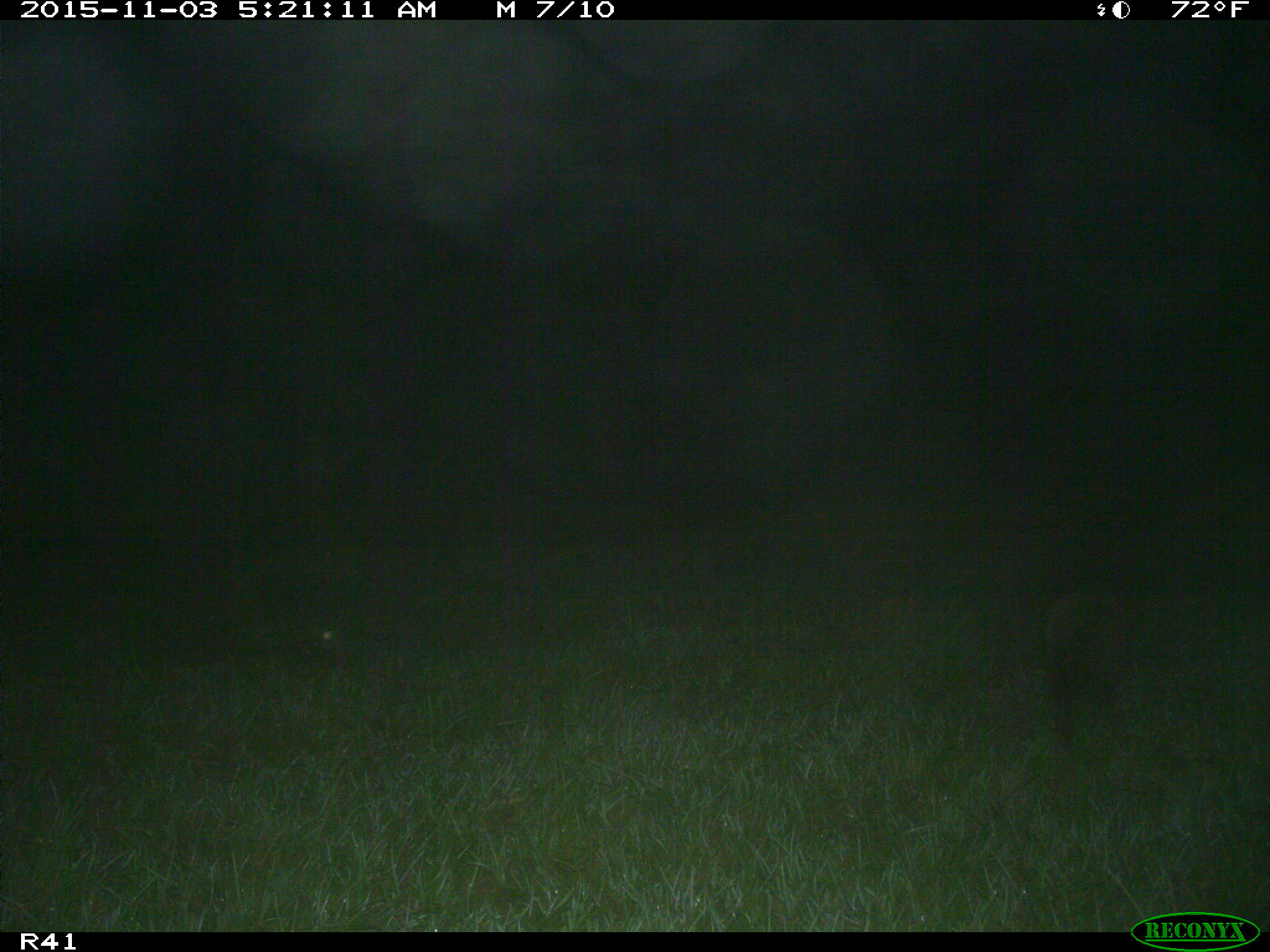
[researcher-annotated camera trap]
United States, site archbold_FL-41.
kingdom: Animalia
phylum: Chordata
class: Mammalia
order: Carnivora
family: Procyonidae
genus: Procyon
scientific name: Procyon lotor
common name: common raccoon